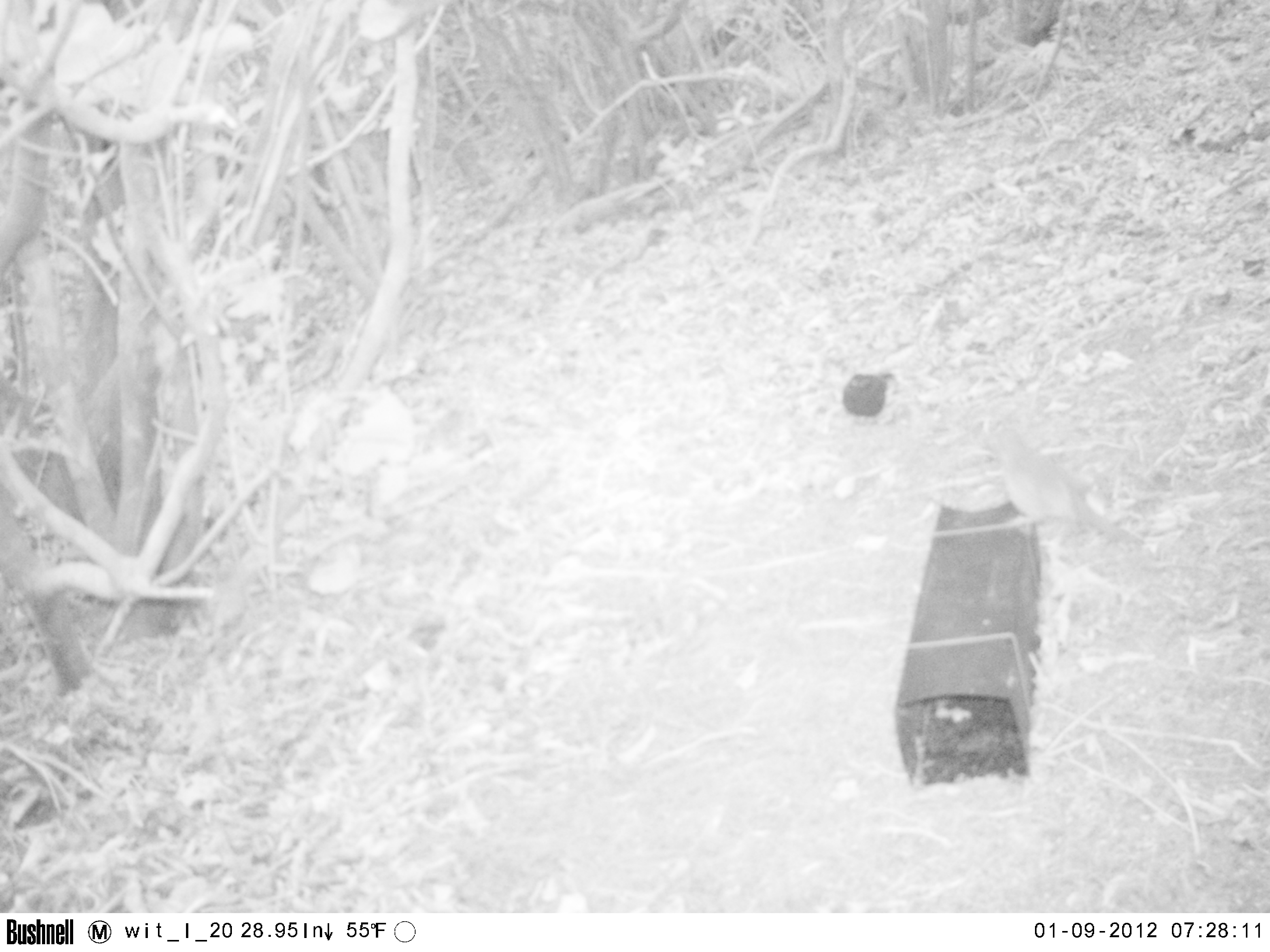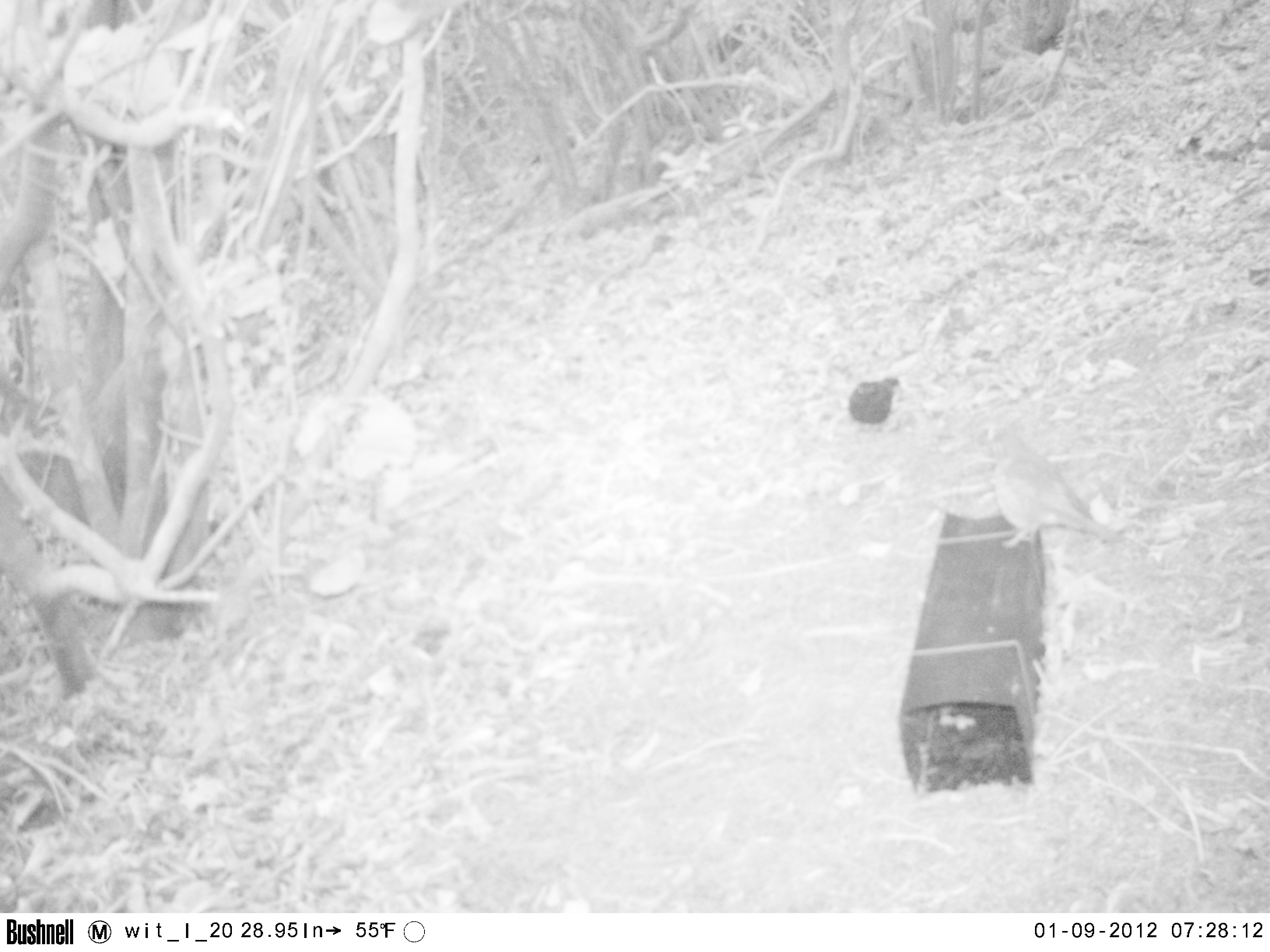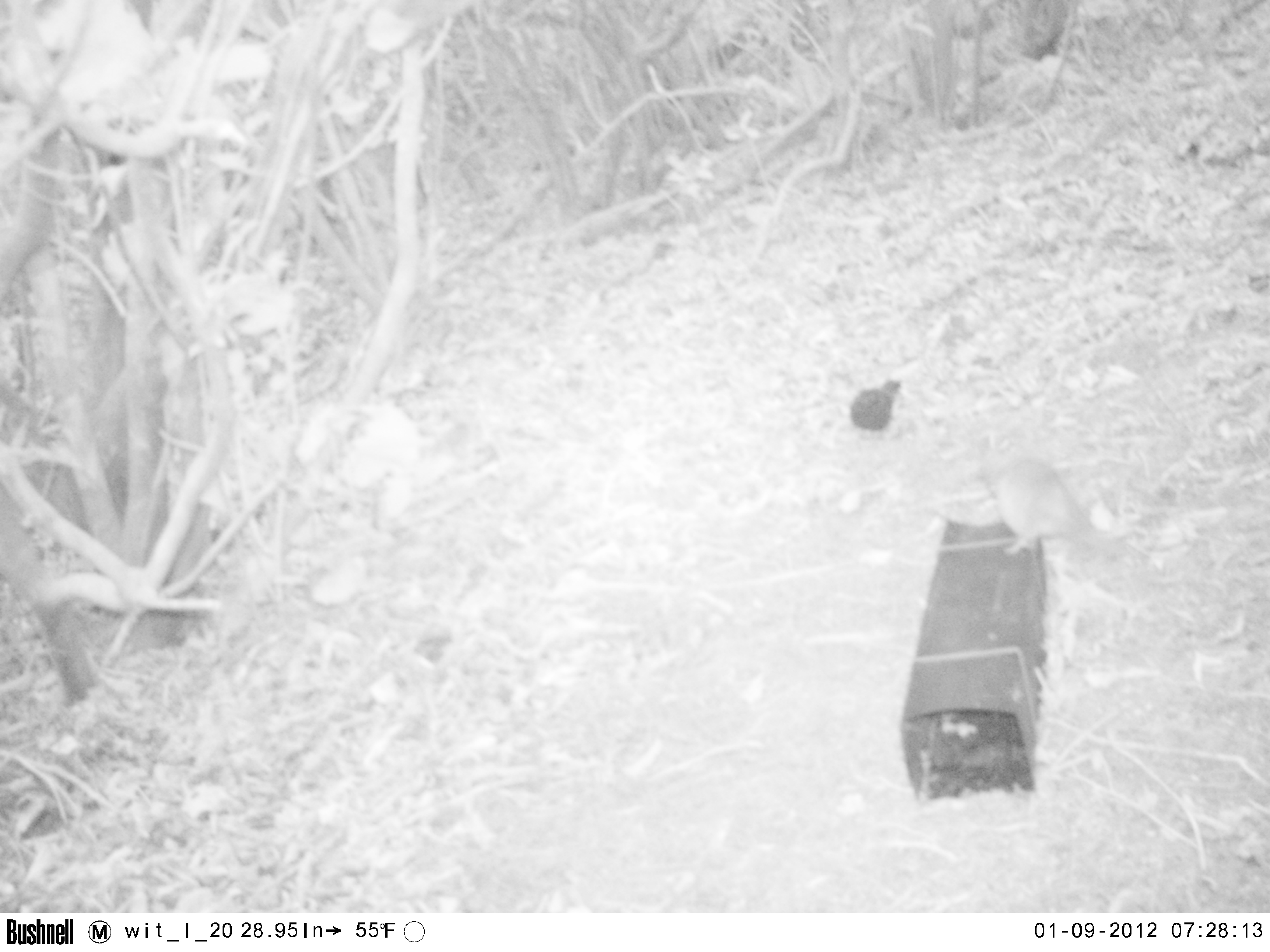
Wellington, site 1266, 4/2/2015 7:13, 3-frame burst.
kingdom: Animalia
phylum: Chordata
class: Aves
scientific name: Aves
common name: bird